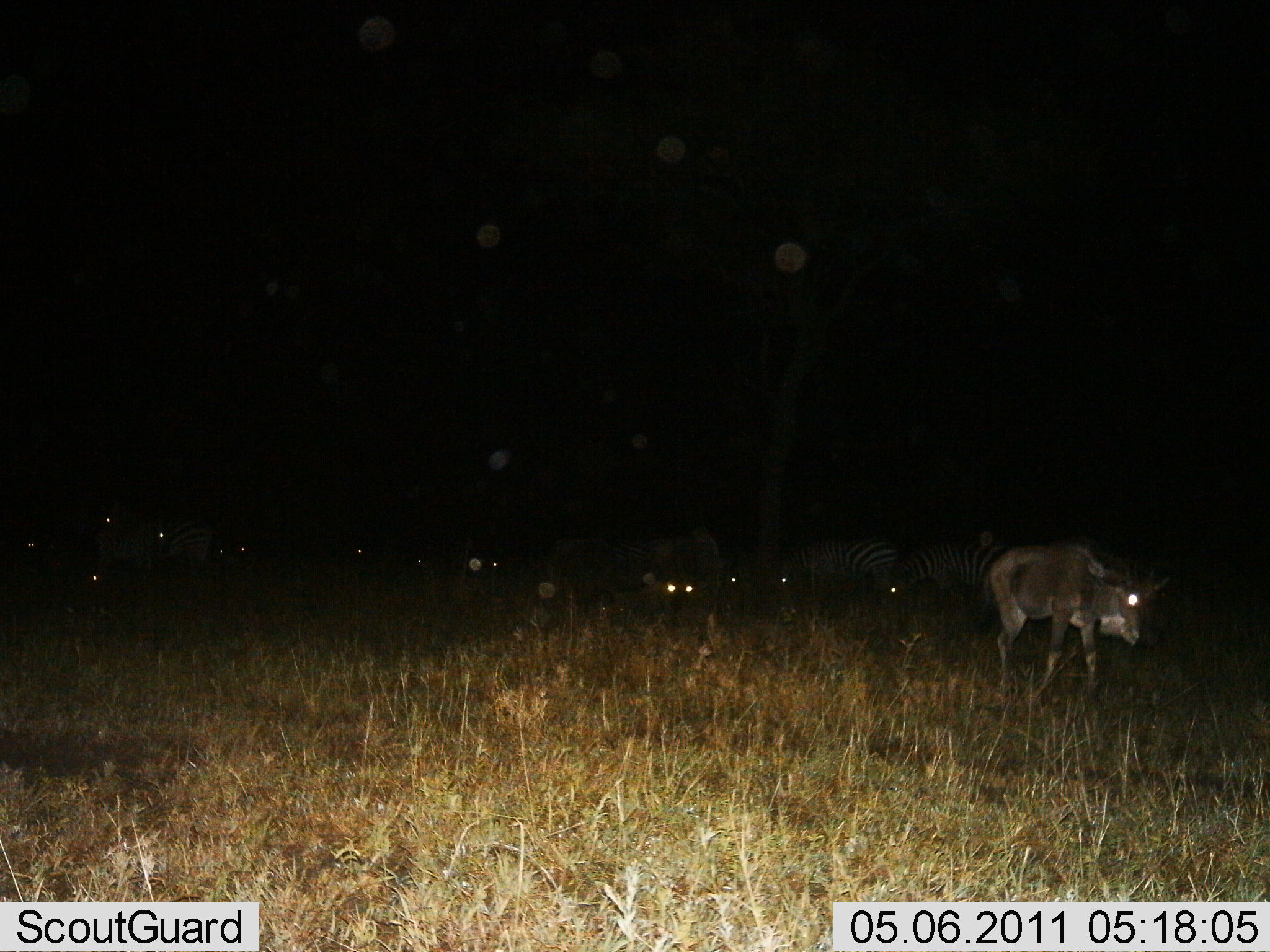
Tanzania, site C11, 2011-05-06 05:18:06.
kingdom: Animalia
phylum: Chordata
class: Mammalia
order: Artiodactyla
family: Bovidae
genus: Connochaetes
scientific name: Connochaetes taurinus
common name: blue wildebeest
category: wildebeest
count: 4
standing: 0%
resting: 10%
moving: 90%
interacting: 0%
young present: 0%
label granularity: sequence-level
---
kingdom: Animalia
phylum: Chordata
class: Mammalia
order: Perissodactyla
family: Equidae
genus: Equus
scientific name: Equus quagga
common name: plains zebra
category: zebra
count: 5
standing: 44%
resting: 22%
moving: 22%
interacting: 0%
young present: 0%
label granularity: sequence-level